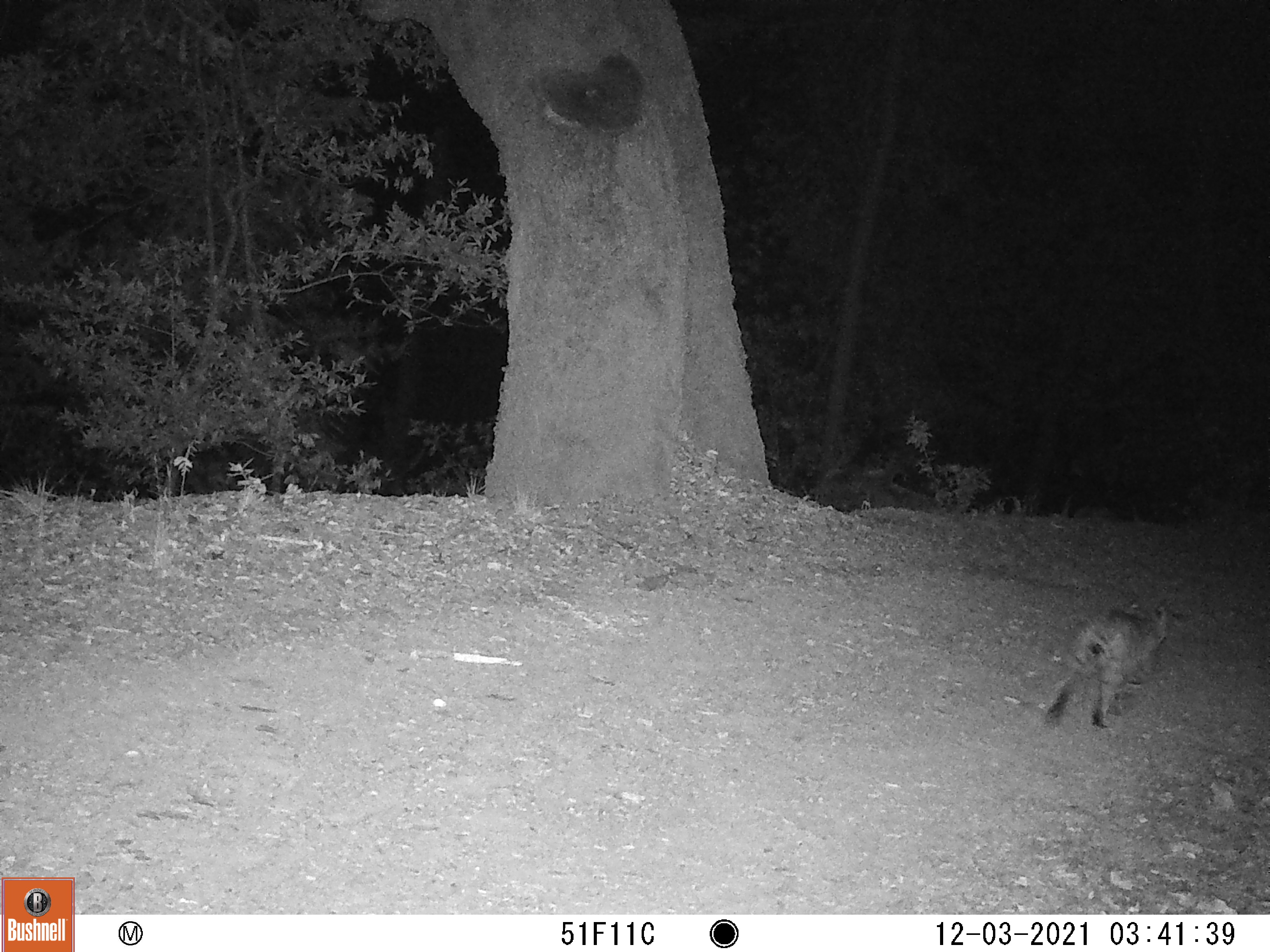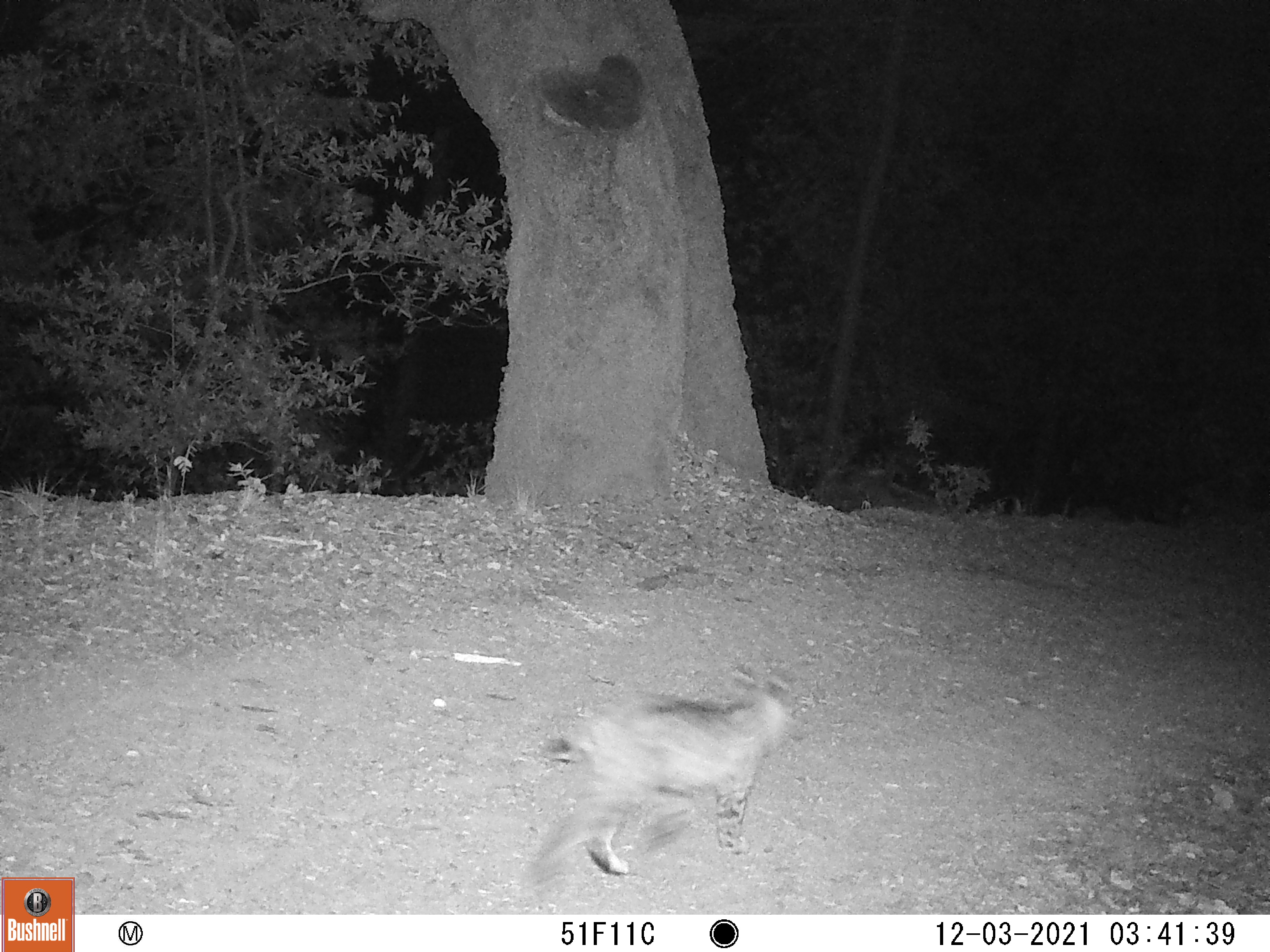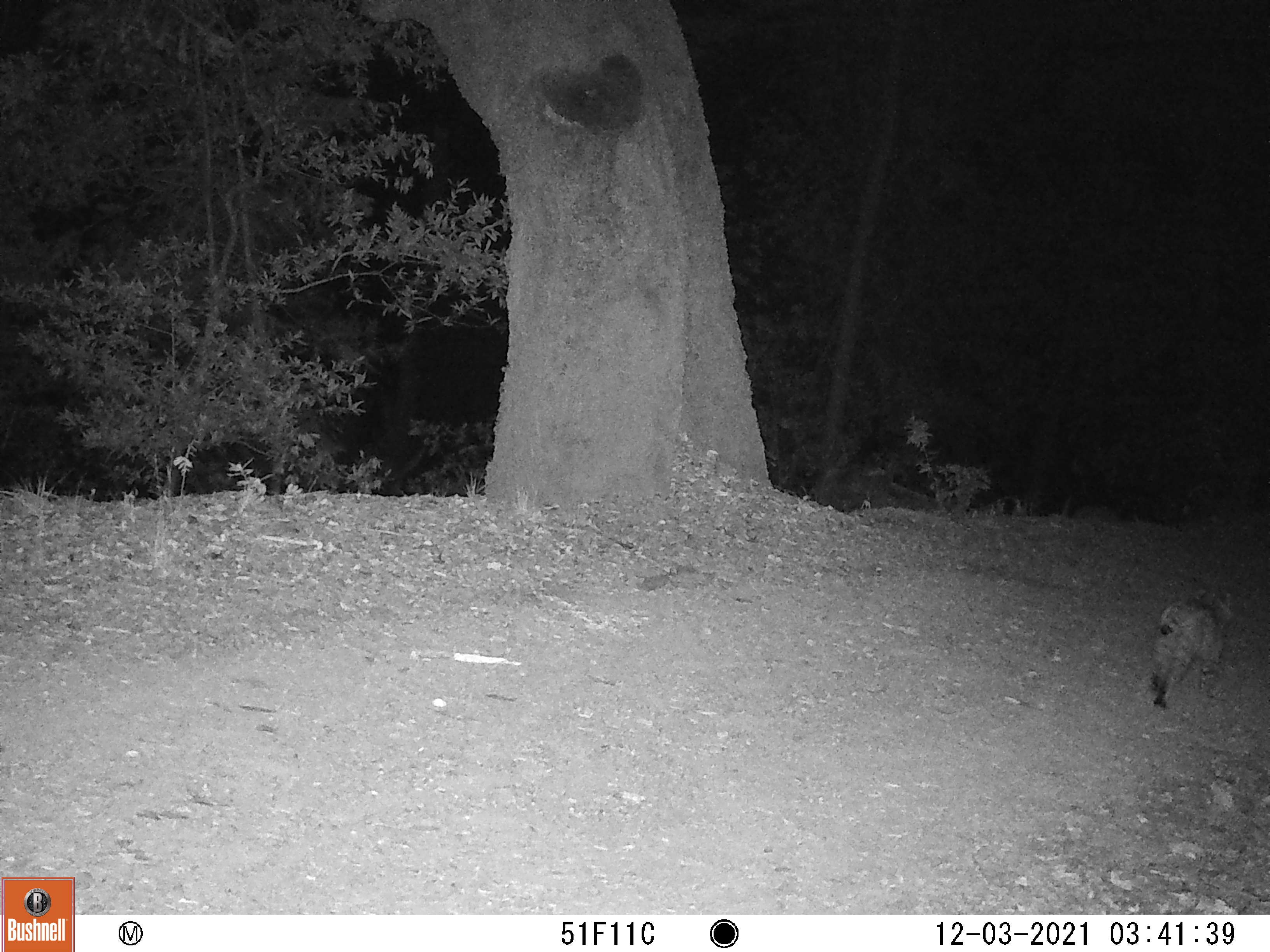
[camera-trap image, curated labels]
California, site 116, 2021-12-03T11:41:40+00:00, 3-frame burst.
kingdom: Animalia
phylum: Chordata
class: Mammalia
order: Carnivora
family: Felidae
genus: Lynx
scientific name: Lynx rufus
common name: bobcat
Bobcat (Lynx rufus).